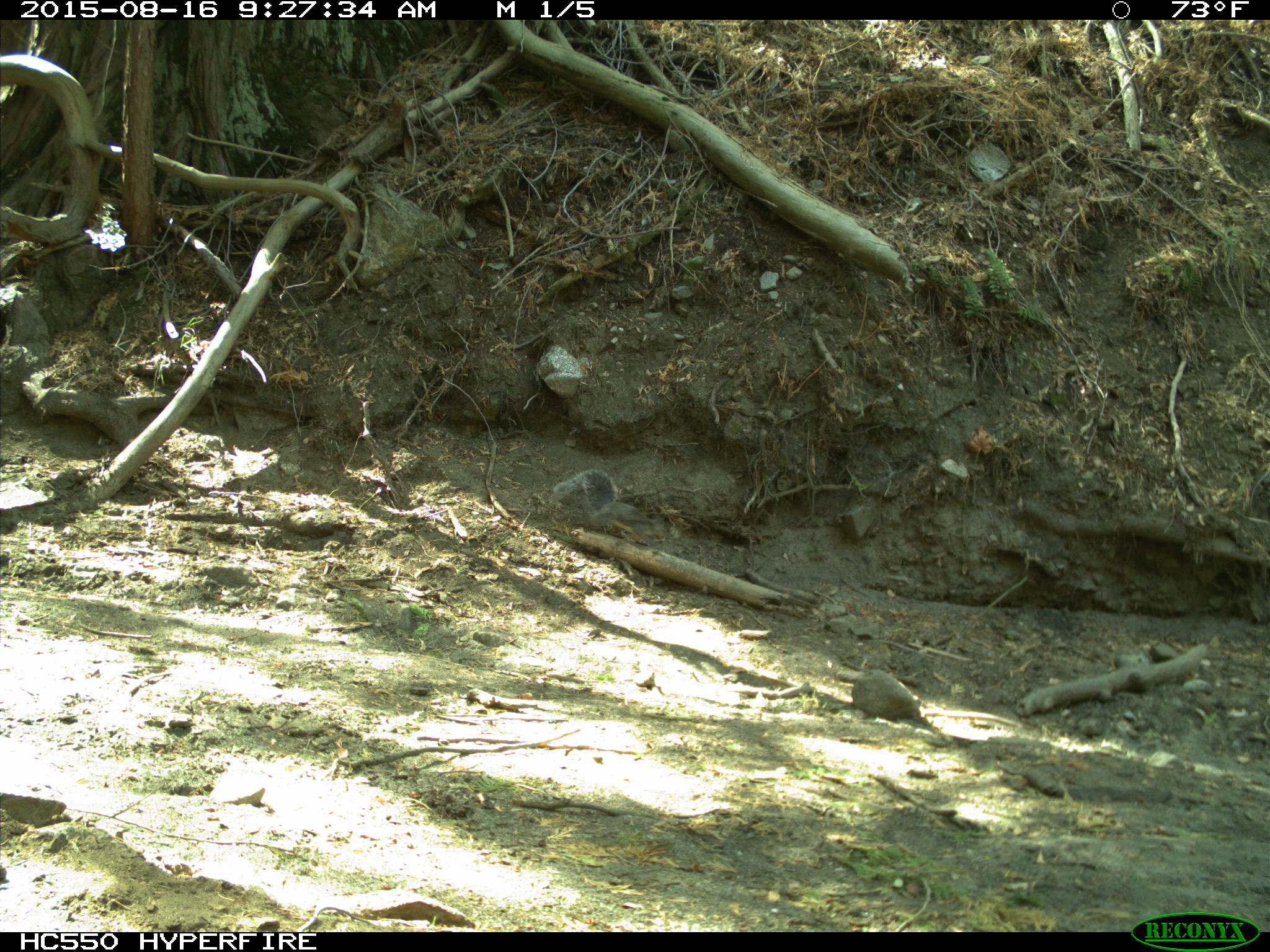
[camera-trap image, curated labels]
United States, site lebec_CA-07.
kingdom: Animalia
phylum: Chordata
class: Mammalia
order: Rodentia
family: Sciuridae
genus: Sciurus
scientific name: Sciurus carolinensis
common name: eastern gray squirrel